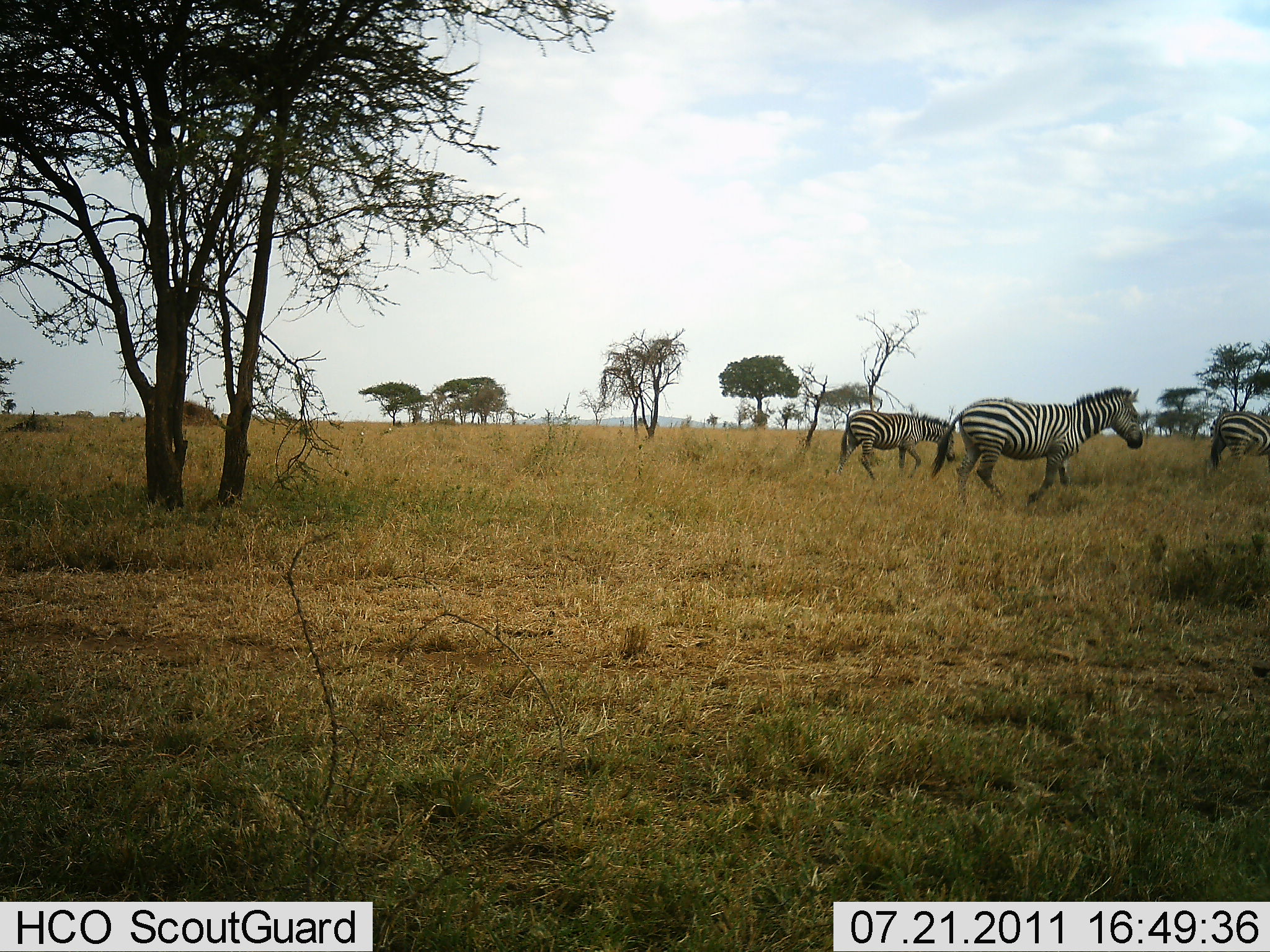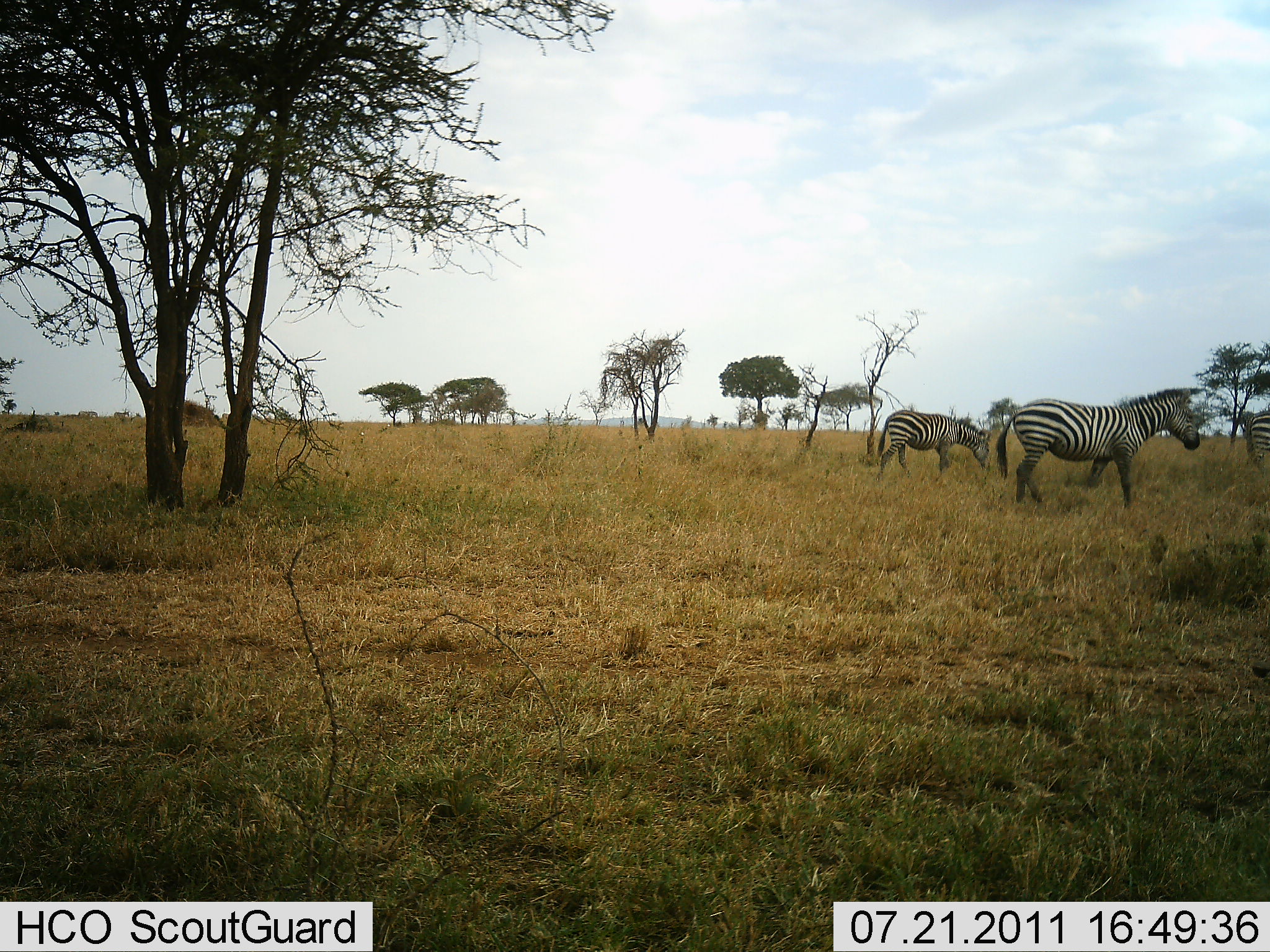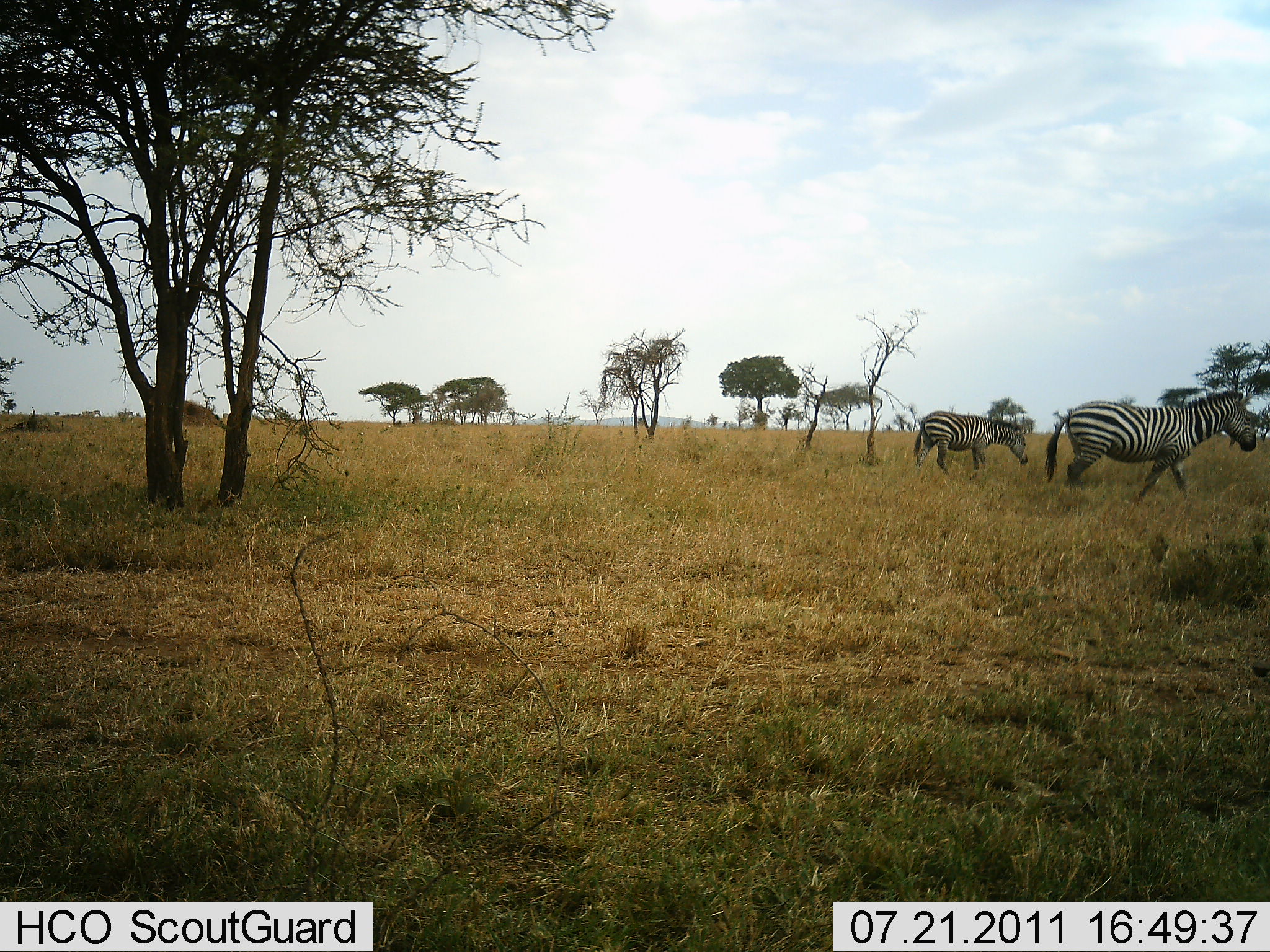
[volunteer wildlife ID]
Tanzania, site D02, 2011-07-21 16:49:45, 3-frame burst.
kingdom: Animalia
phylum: Chordata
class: Mammalia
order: Perissodactyla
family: Equidae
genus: Equus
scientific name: Equus quagga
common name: plains zebra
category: zebra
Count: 3.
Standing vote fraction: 0%.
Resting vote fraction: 0%.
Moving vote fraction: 100%.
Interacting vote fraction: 0%.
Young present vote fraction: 0%.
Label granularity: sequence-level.